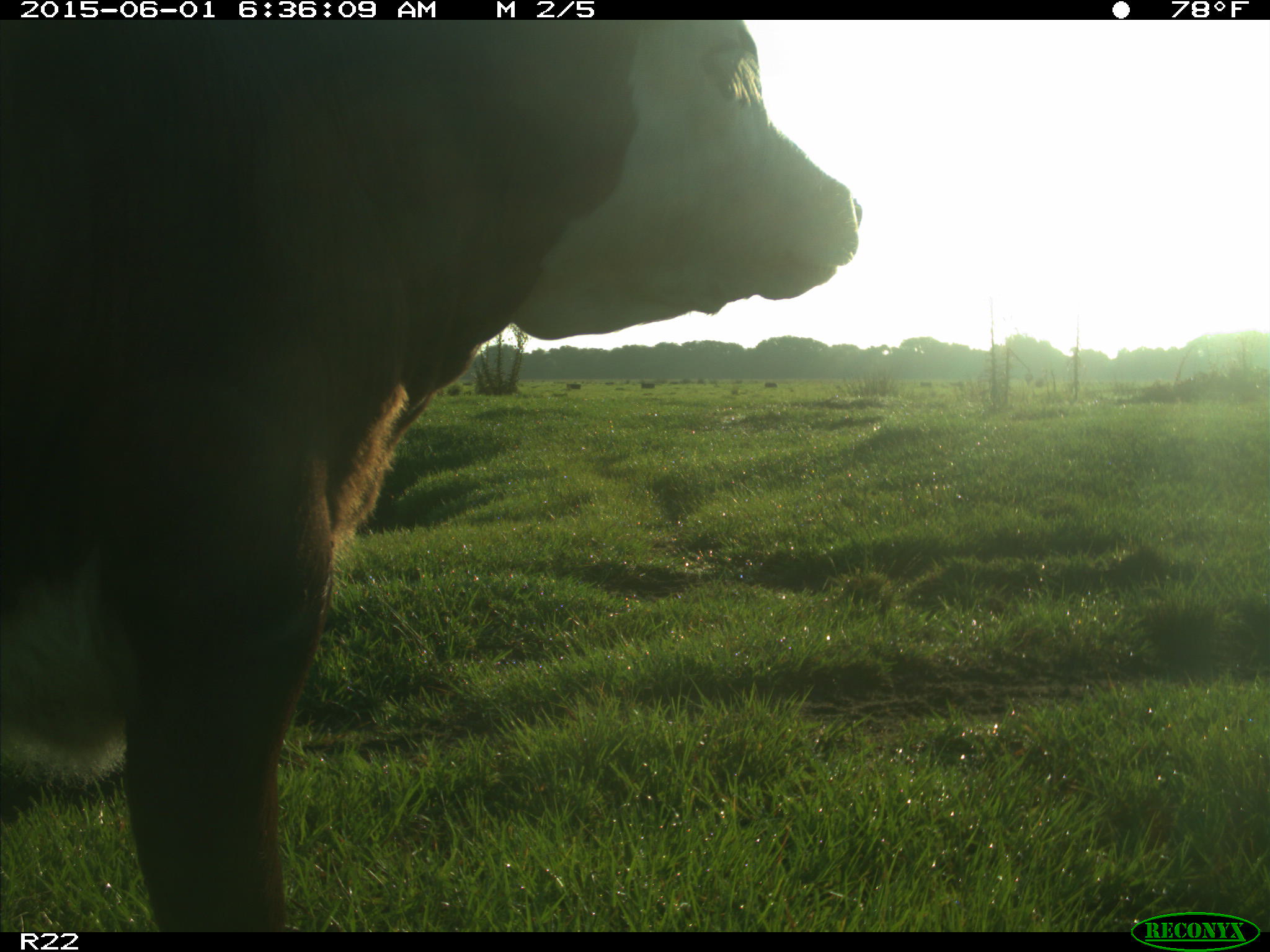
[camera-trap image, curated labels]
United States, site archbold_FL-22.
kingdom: Animalia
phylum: Chordata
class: Mammalia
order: Artiodactyla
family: Bovidae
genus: Bos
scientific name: Bos taurus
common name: domestic cow